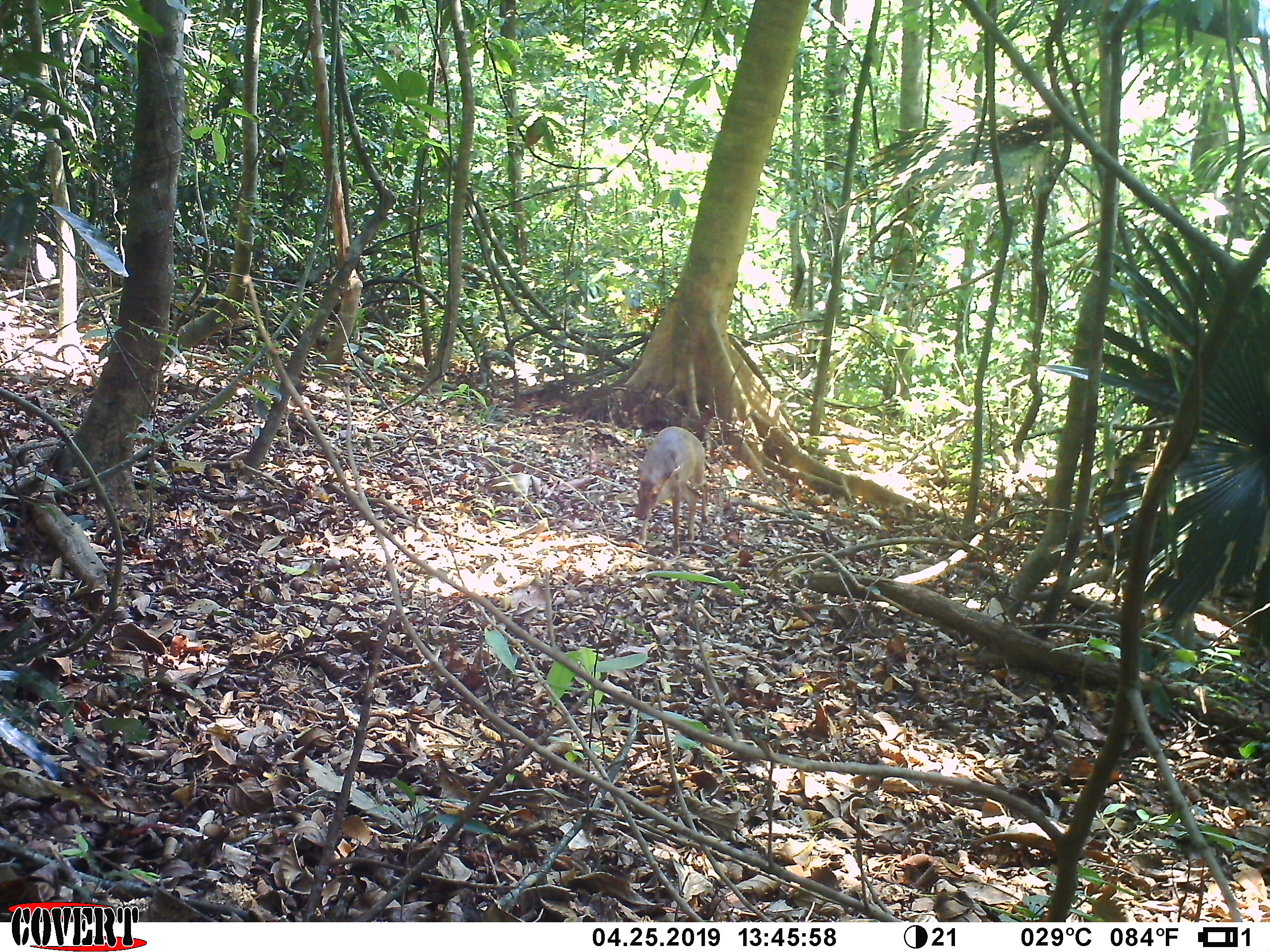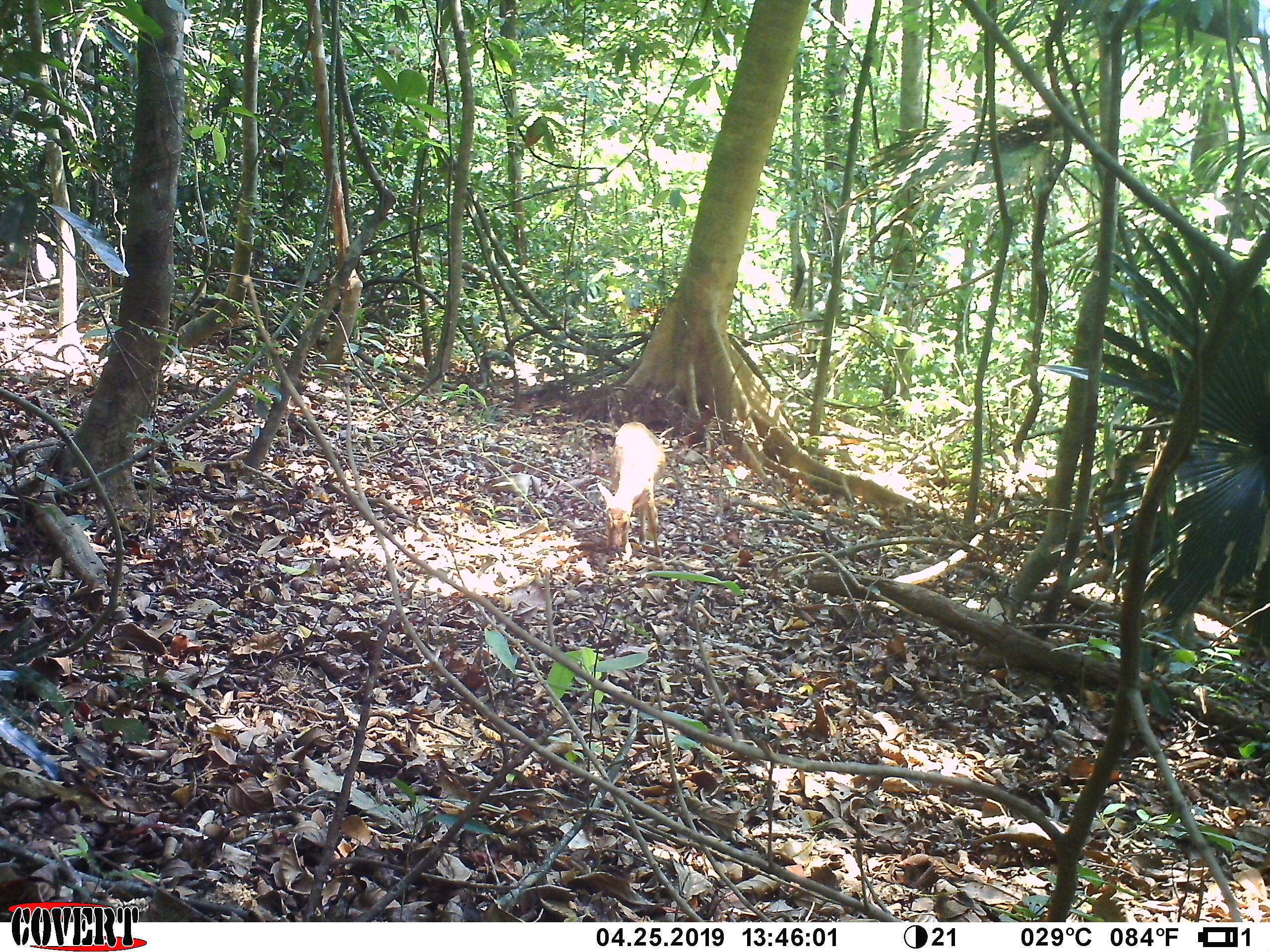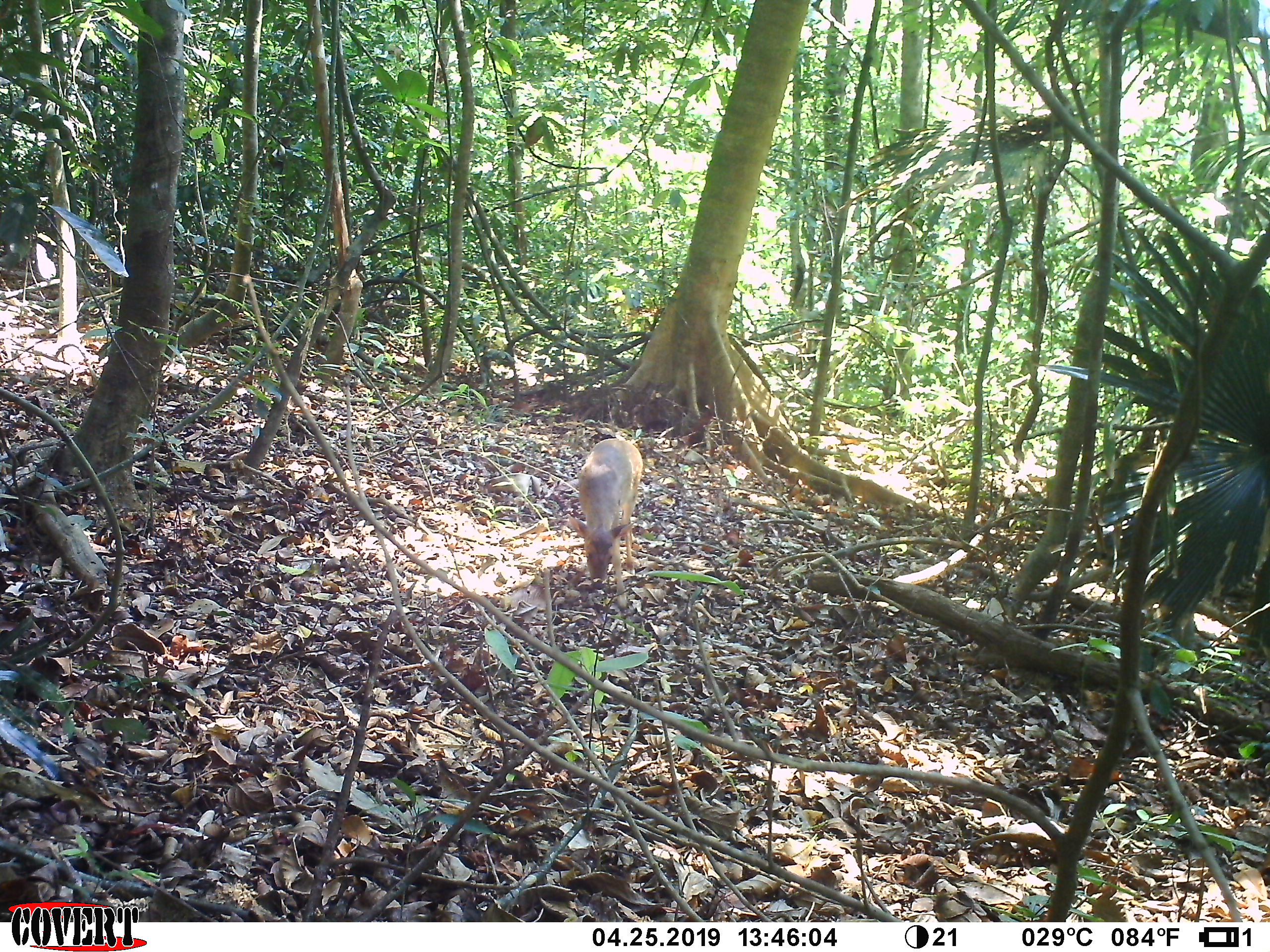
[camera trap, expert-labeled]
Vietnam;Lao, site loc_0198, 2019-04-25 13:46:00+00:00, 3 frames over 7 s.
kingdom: Animalia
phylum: Chordata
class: Mammalia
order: Artiodactyla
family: Cervidae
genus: Muntiacus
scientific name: Muntiacus vuquangensis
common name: large-antlered muntjac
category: large antlered muntjac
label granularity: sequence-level